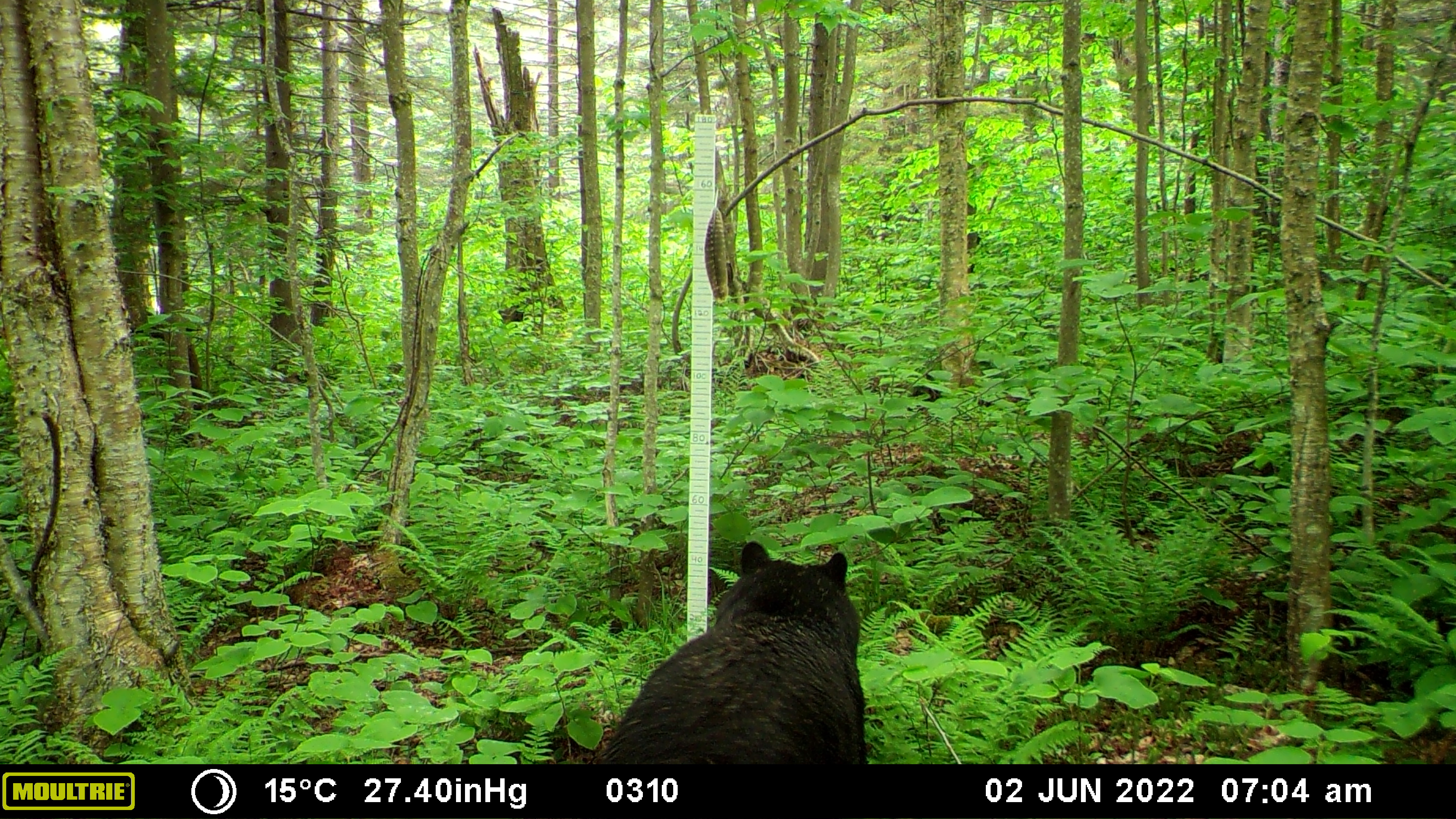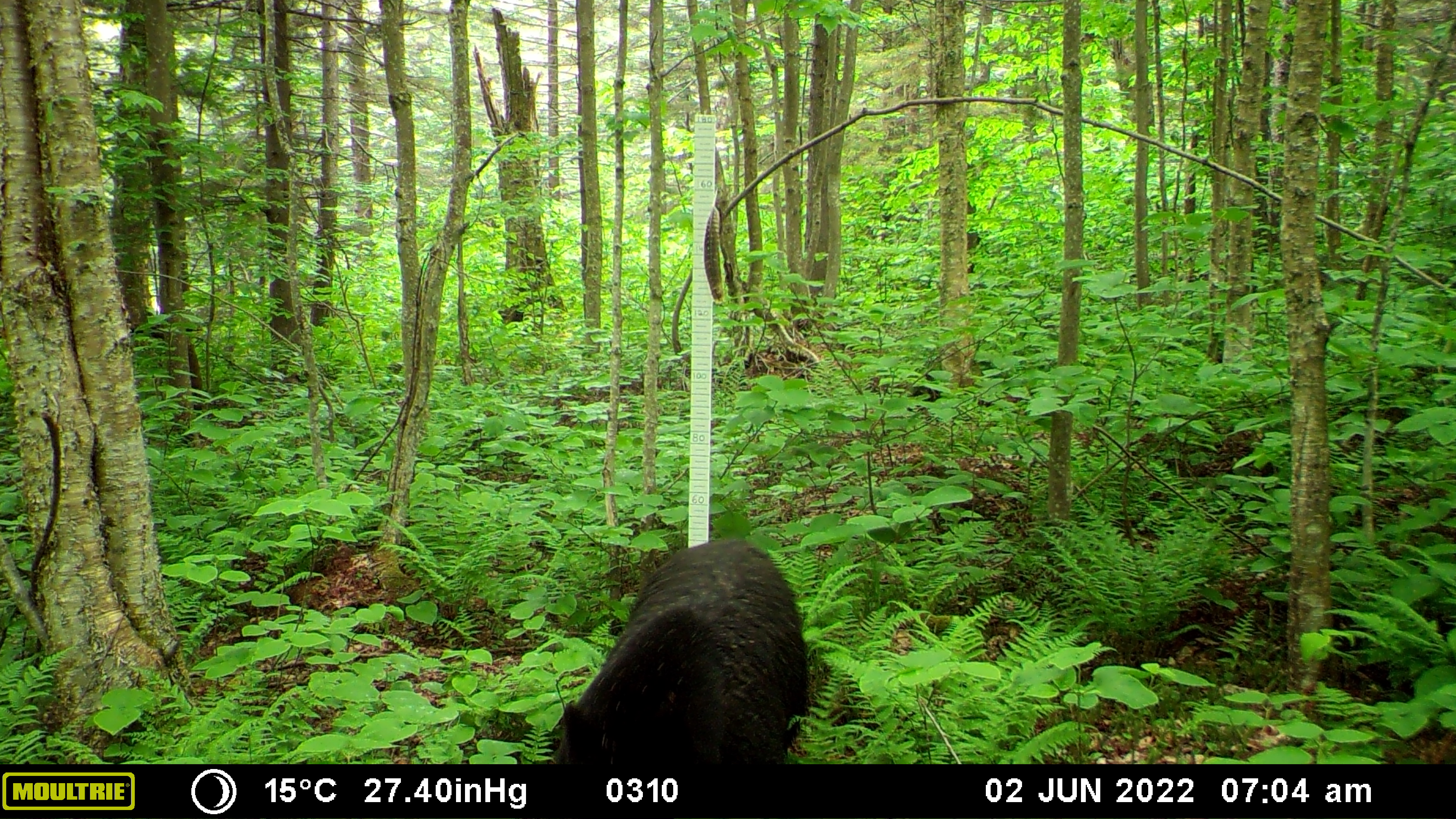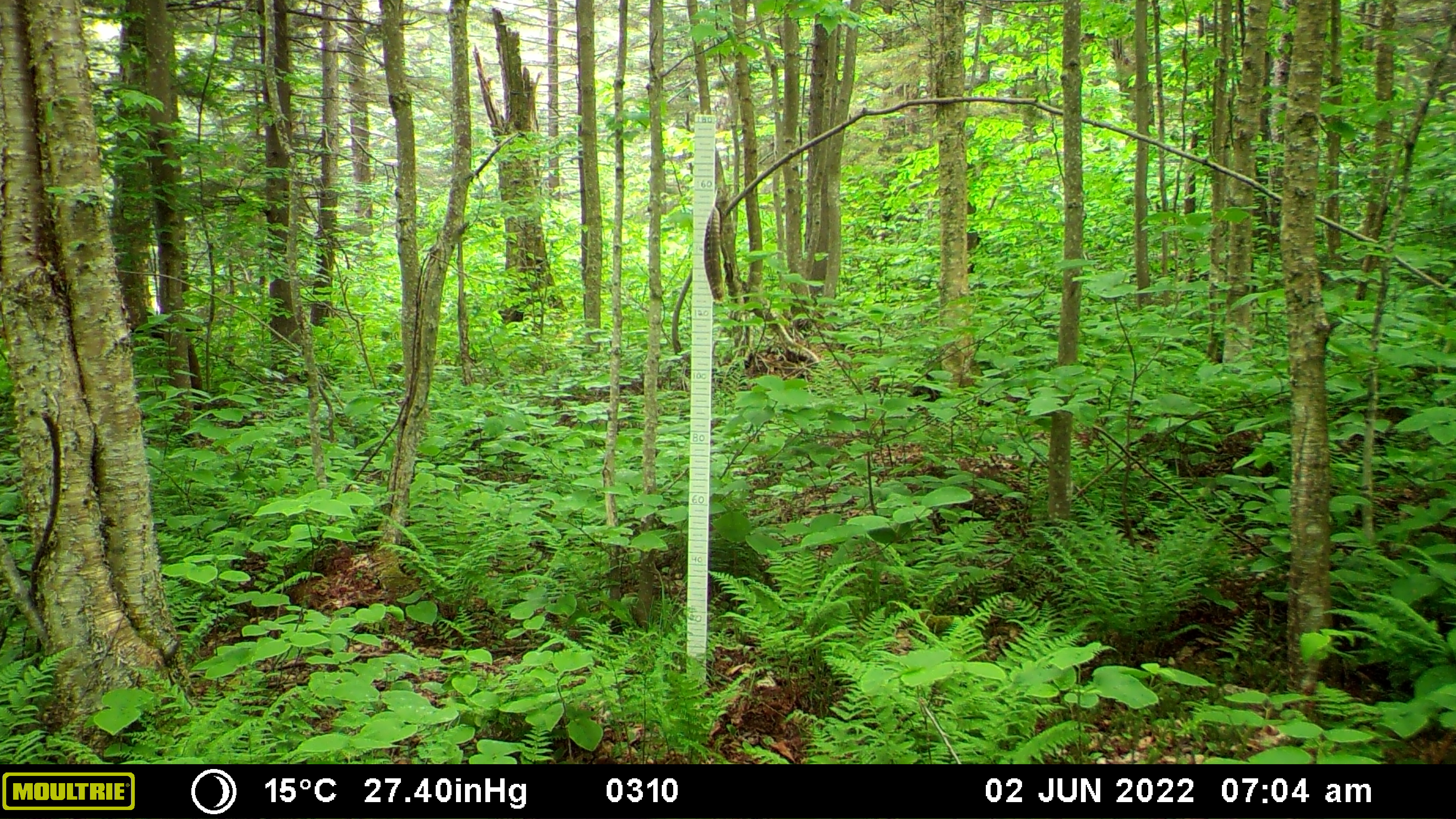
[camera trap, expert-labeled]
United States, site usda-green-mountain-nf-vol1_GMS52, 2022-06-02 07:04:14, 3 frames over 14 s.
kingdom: Animalia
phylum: Chordata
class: Mammalia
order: Carnivora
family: Ursidae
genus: Ursus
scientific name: Ursus americanus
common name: black bear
Black bear (Ursus americanus).